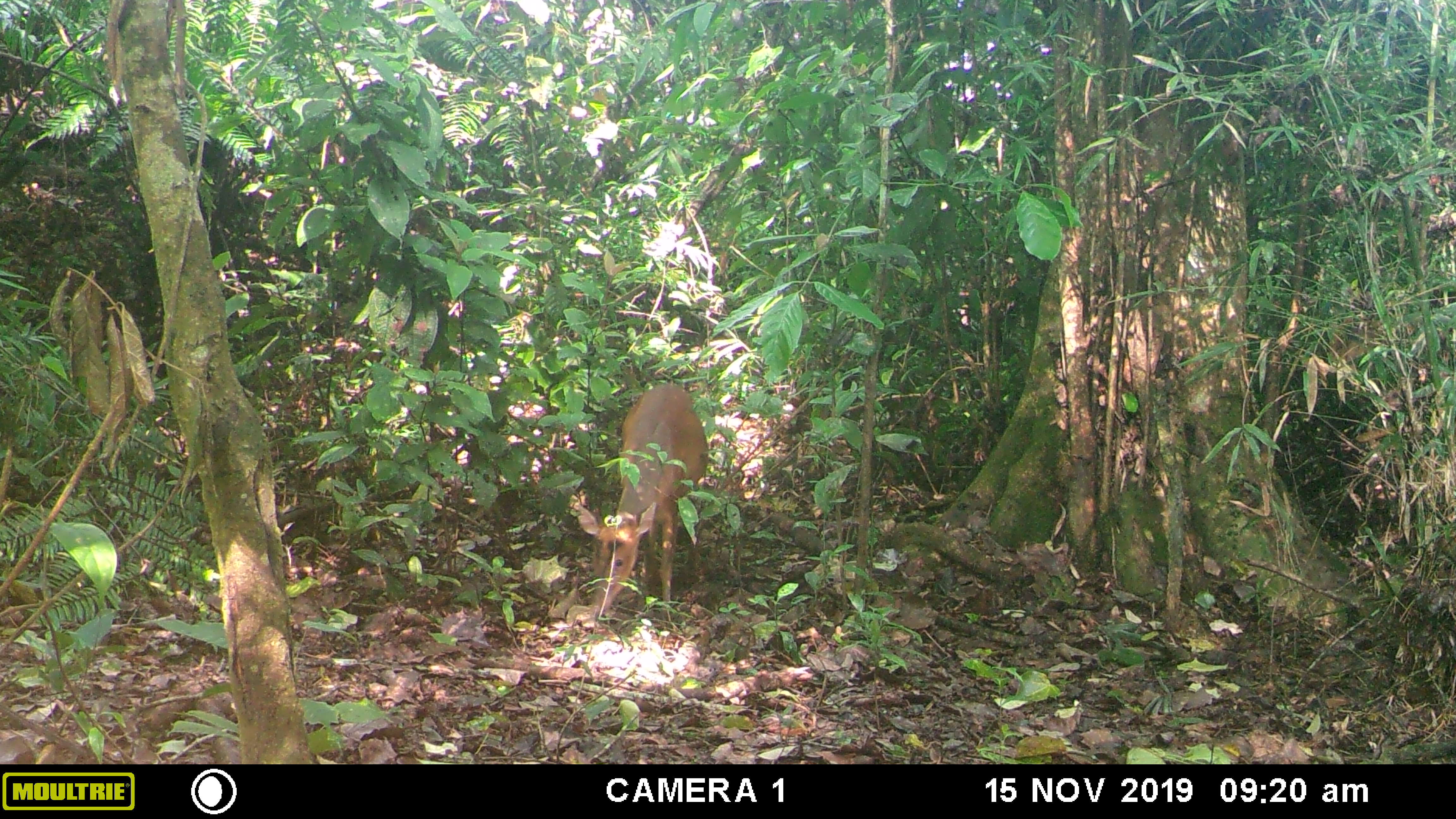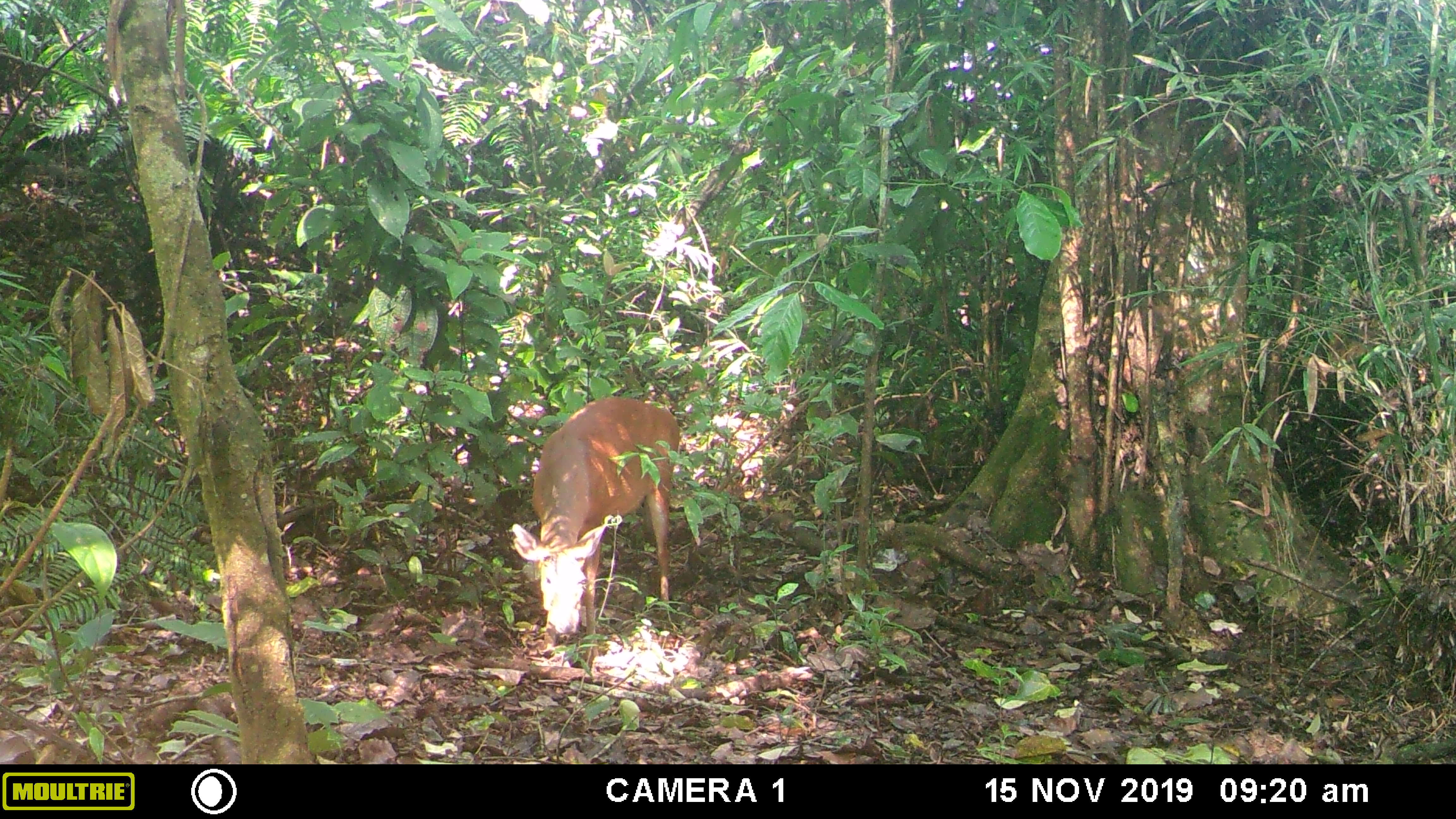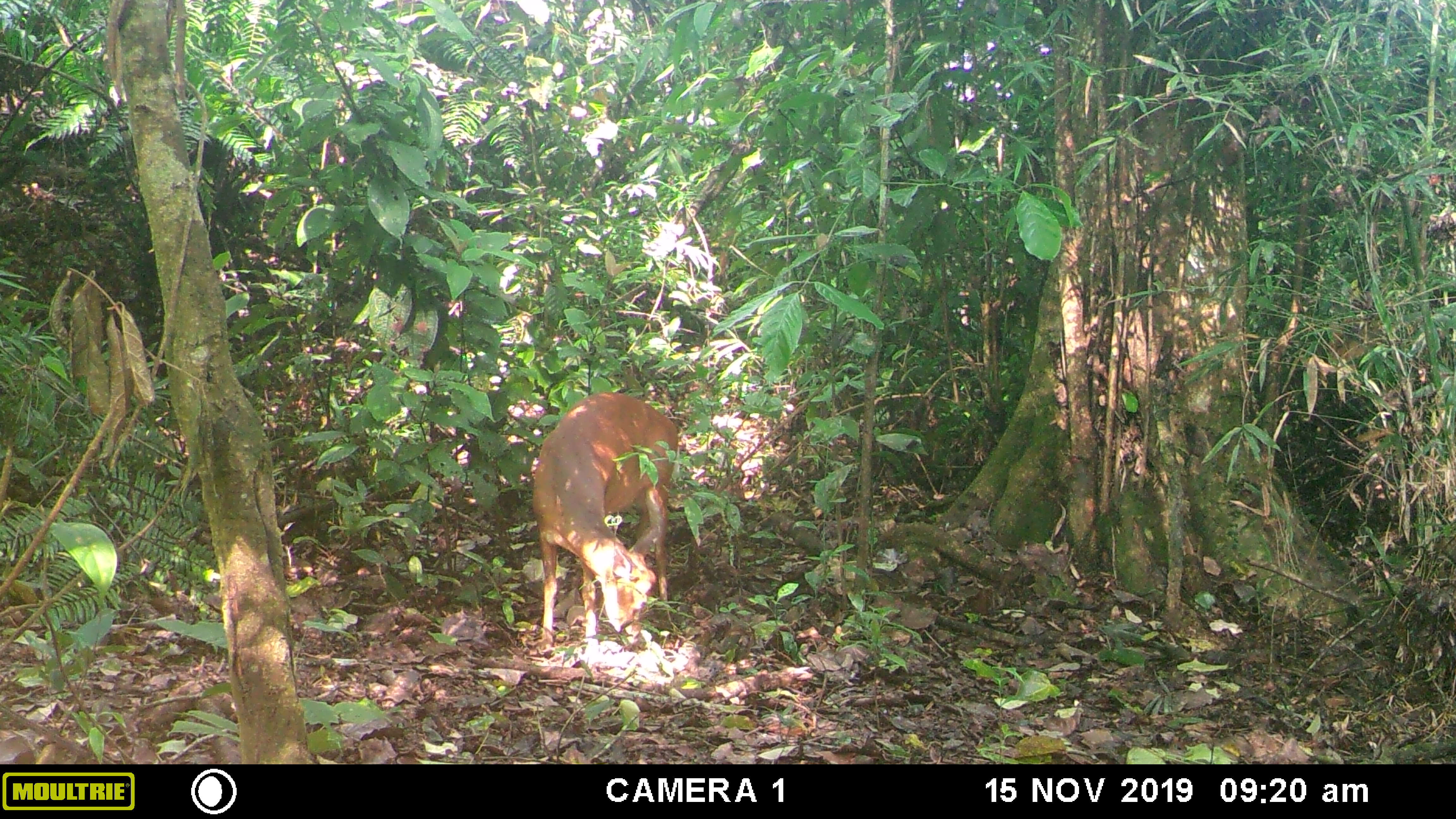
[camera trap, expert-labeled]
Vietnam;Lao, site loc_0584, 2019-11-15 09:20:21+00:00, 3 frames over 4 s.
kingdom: Animalia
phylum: Chordata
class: Mammalia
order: Artiodactyla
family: Cervidae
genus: Muntiacus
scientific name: Muntiacus muntjak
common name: red muntjac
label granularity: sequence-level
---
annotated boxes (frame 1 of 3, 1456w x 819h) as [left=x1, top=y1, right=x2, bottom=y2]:
red muntjac: [left=577, top=381, right=709, bottom=616]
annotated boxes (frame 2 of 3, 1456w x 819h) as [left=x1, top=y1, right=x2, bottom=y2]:
red muntjac: [left=511, top=396, right=679, bottom=666]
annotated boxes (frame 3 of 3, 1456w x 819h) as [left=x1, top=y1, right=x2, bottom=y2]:
red muntjac: [left=533, top=393, right=677, bottom=653]